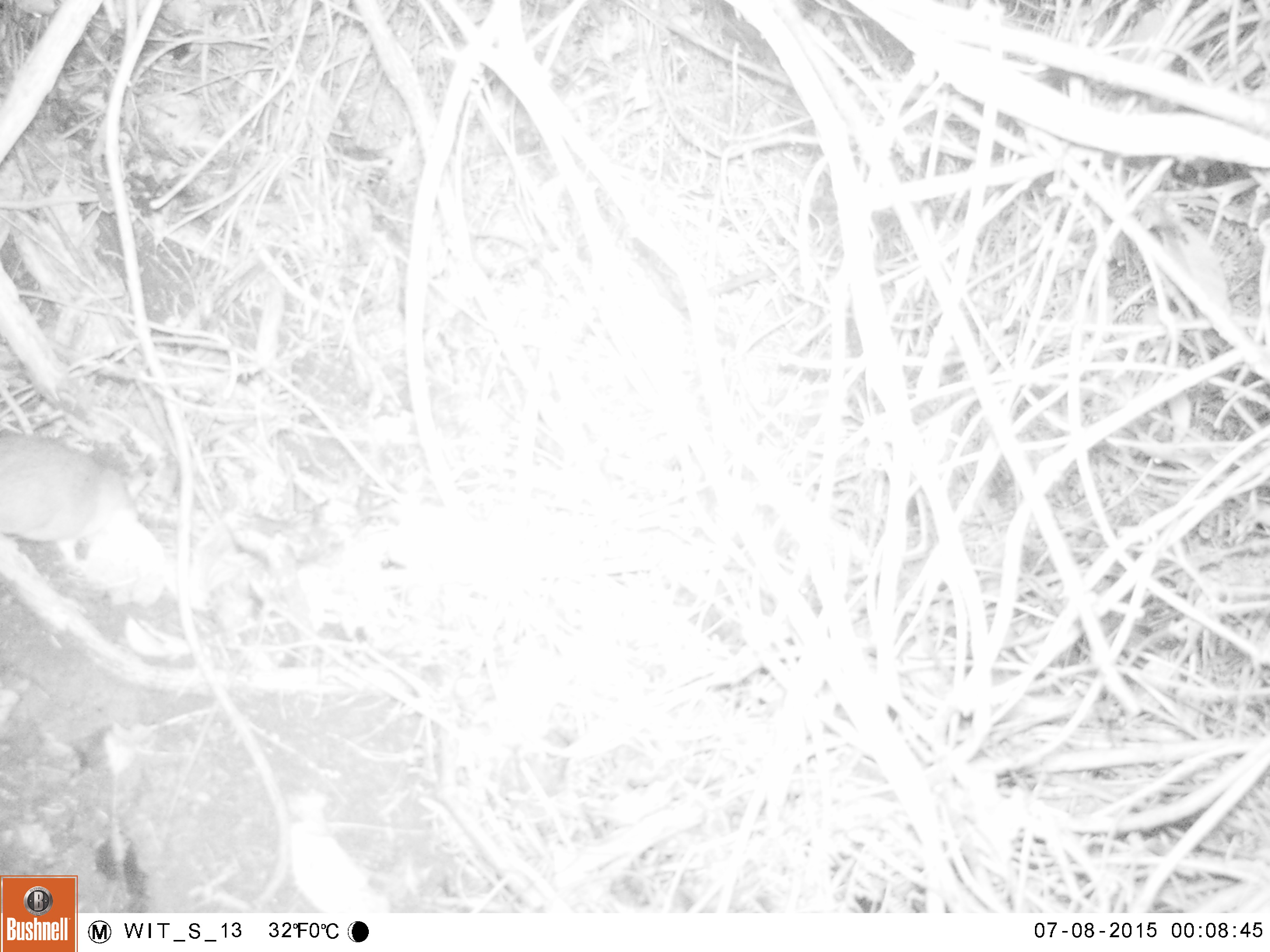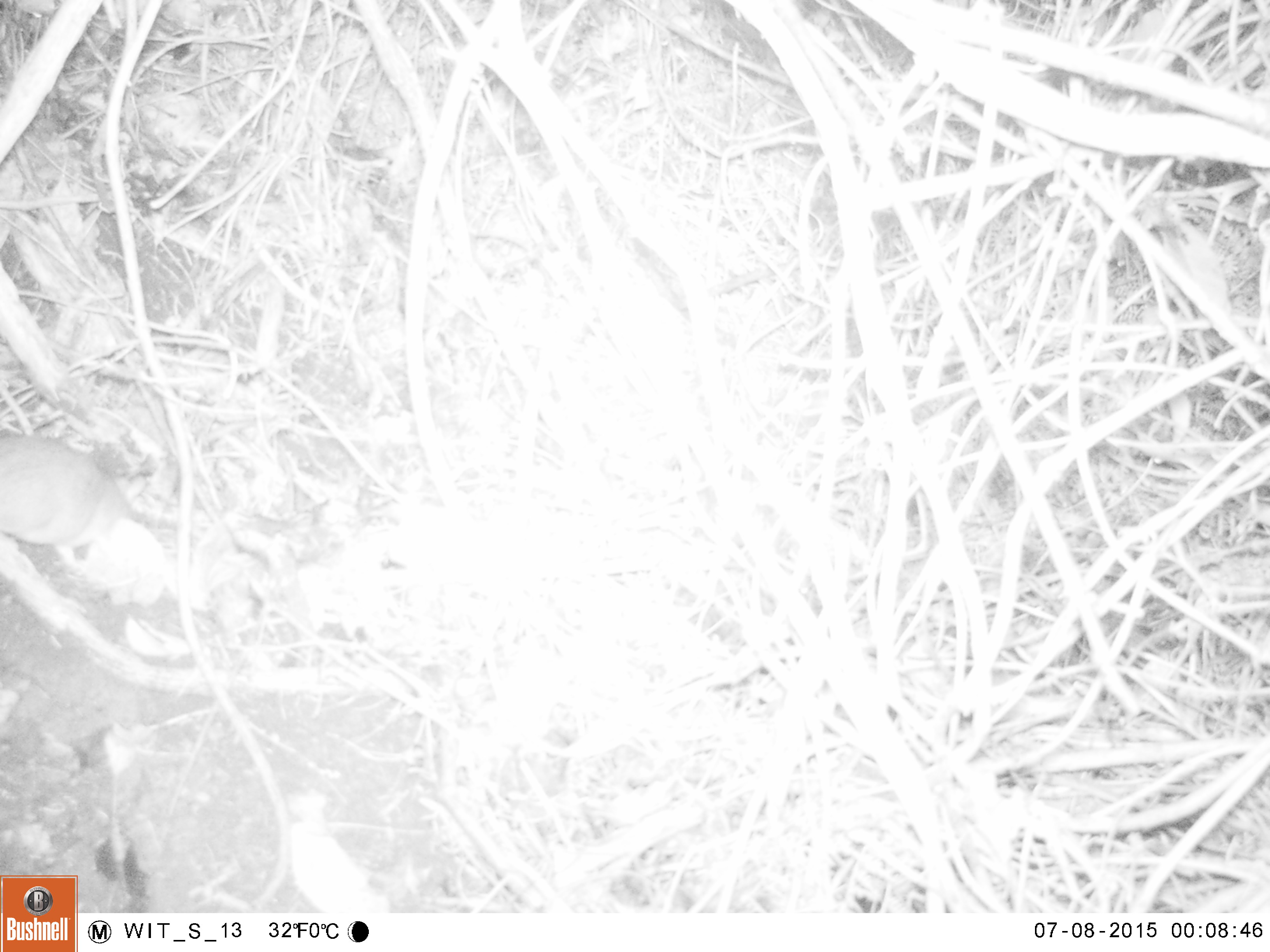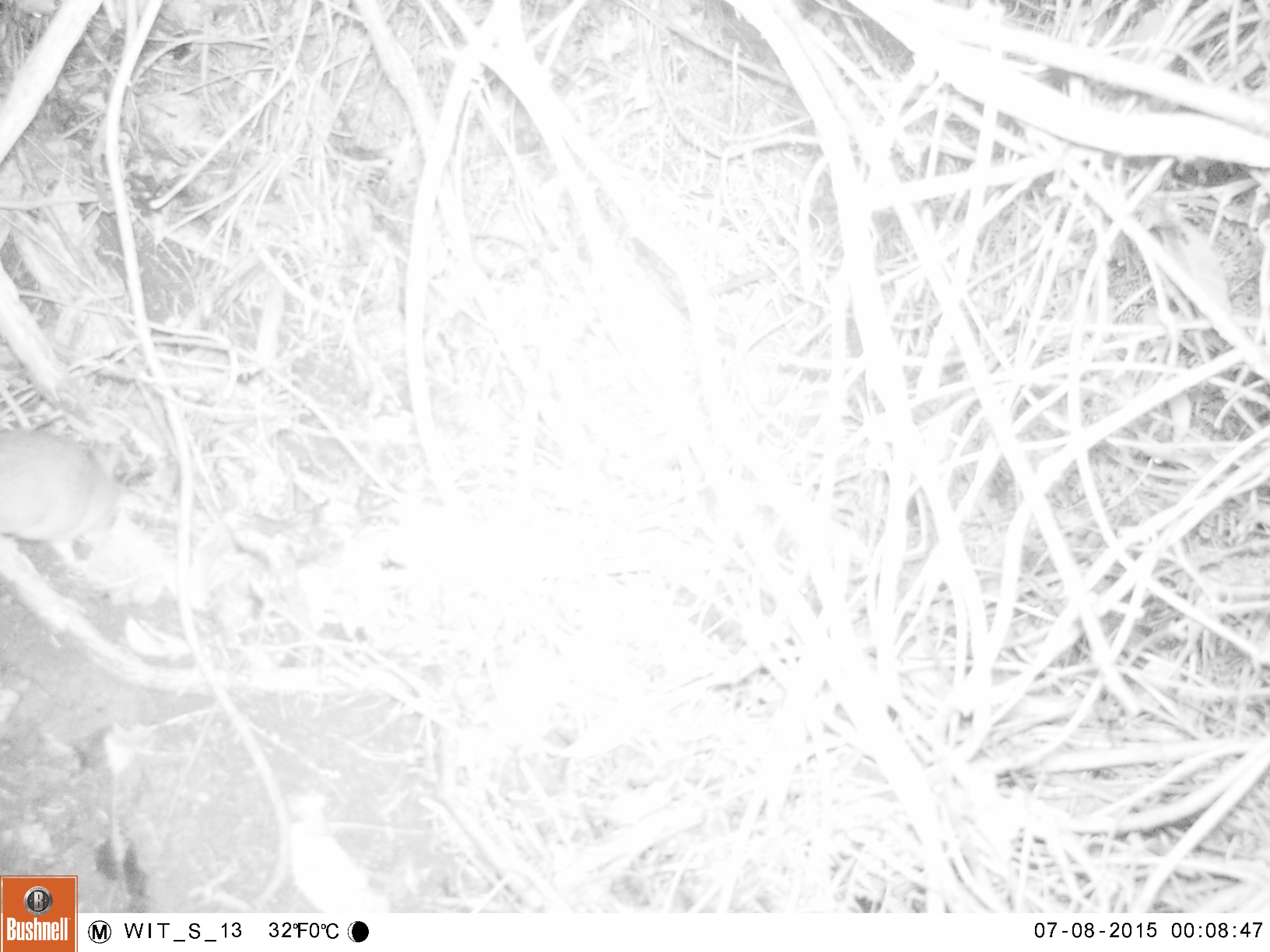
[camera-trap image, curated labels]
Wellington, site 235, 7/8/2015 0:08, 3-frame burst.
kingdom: Animalia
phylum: Chordata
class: Mammalia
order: Rodentia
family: Muridae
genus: Rattus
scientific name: Rattus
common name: rat